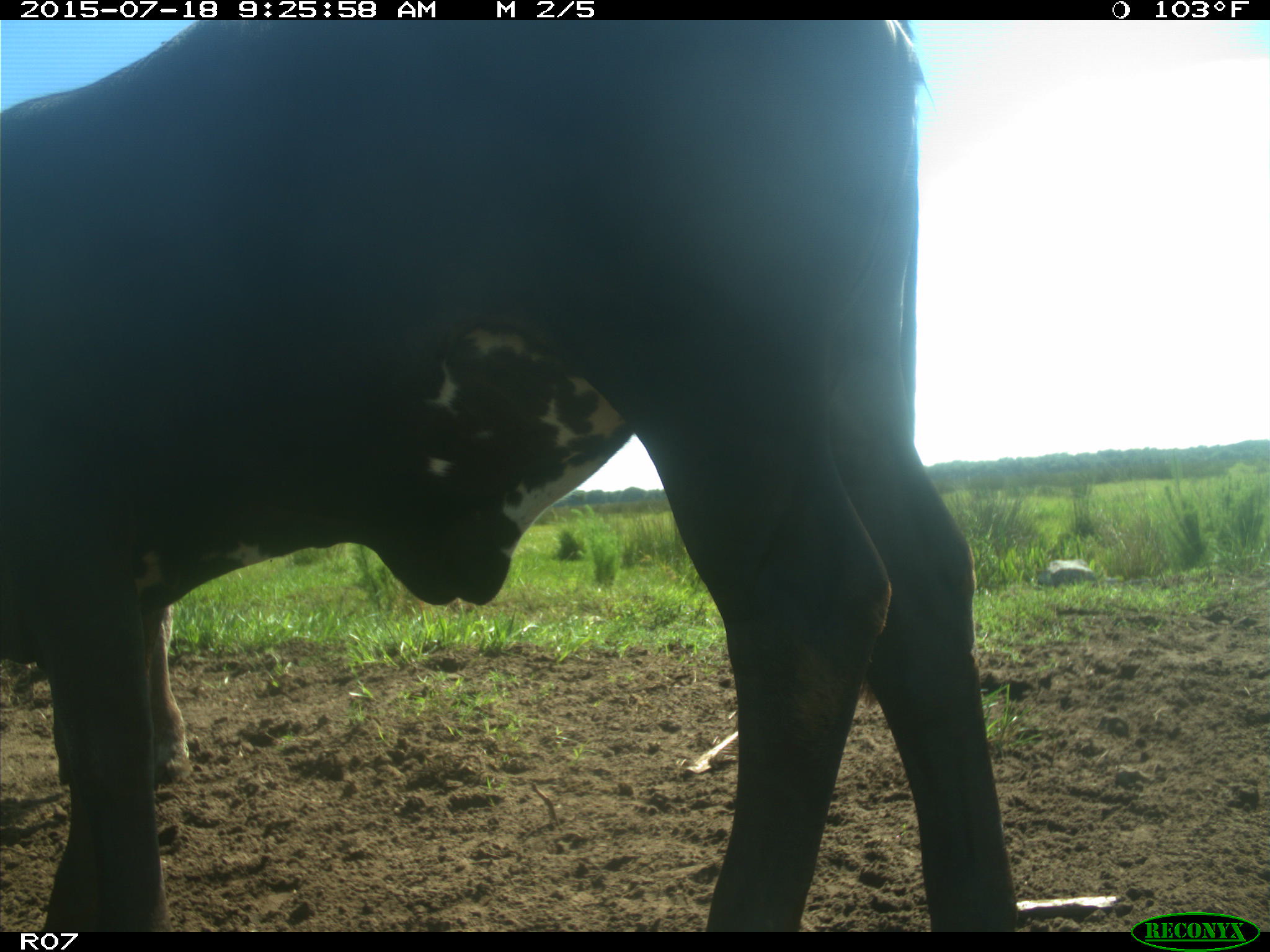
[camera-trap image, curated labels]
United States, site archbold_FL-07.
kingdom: Animalia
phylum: Chordata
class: Mammalia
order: Artiodactyla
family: Bovidae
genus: Bos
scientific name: Bos taurus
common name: domestic cow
Bos taurus (domestic cow).